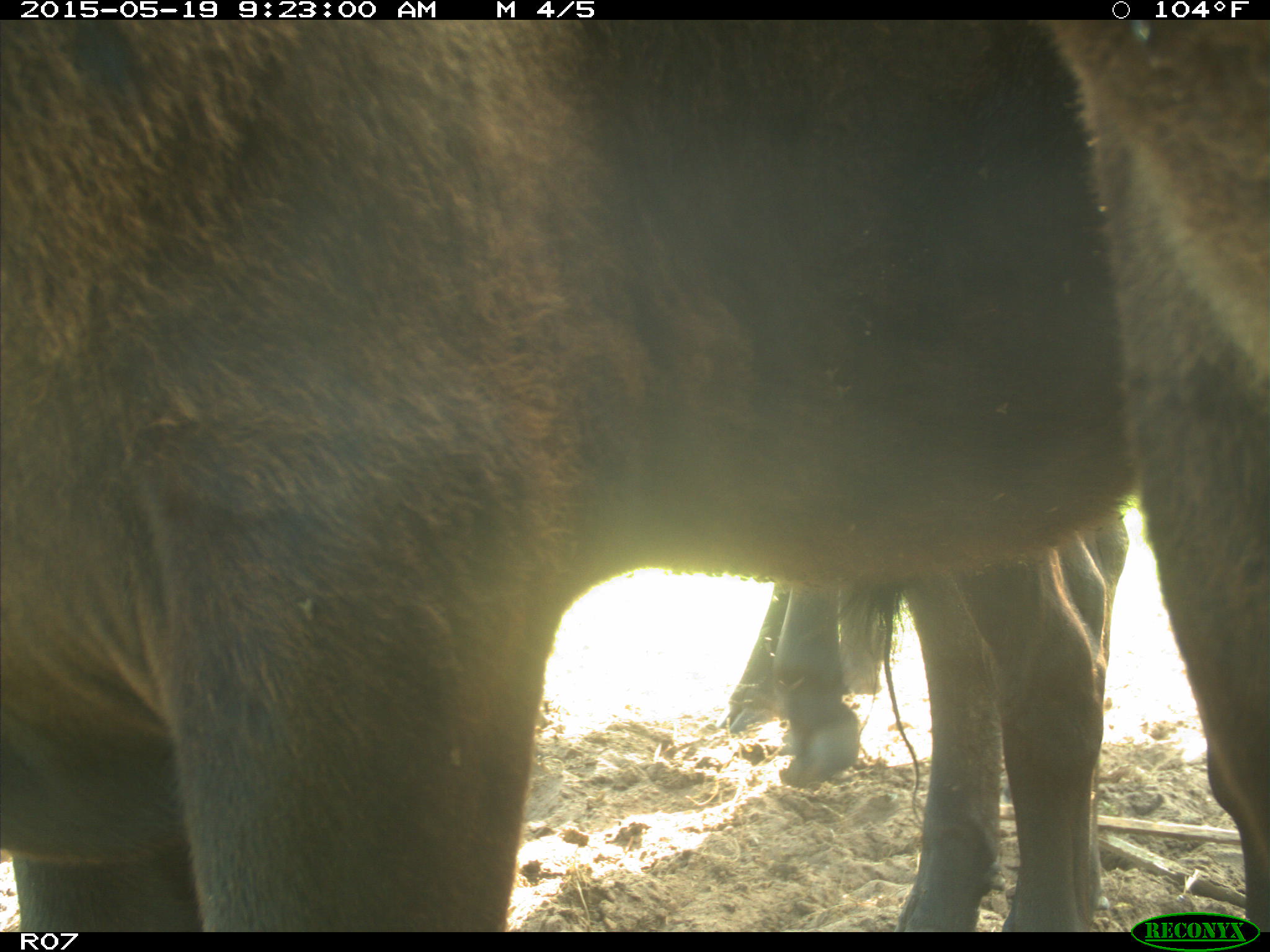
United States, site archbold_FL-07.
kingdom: Animalia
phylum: Chordata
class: Mammalia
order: Artiodactyla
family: Bovidae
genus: Bos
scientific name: Bos taurus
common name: domestic cow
Bos taurus (domestic cow).